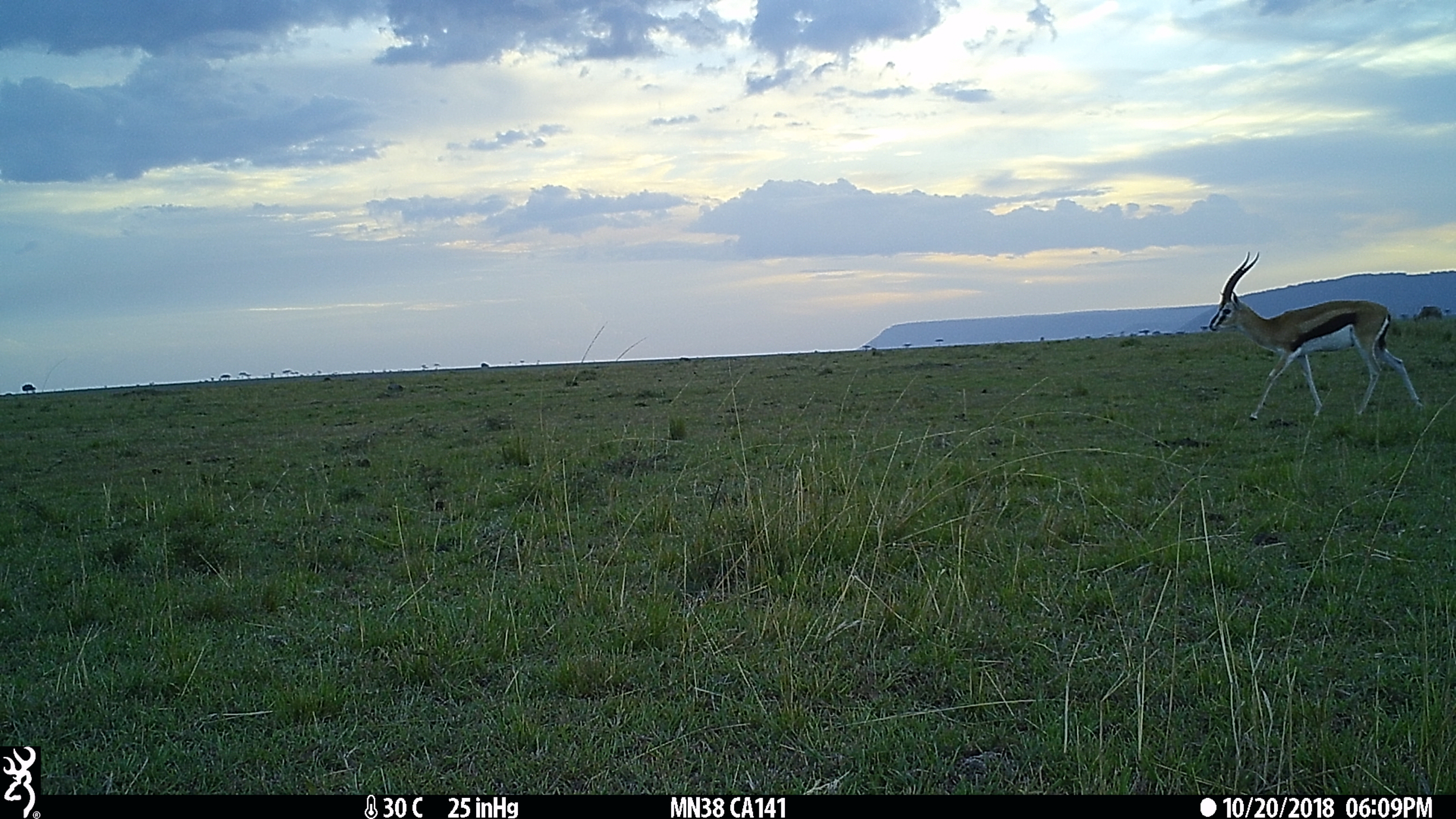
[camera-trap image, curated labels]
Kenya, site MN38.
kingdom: Animalia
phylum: Chordata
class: Mammalia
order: Artiodactyla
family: Bovidae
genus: Eudorcas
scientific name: Eudorcas thomsonii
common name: thomon's gazelle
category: gazelle thomsons